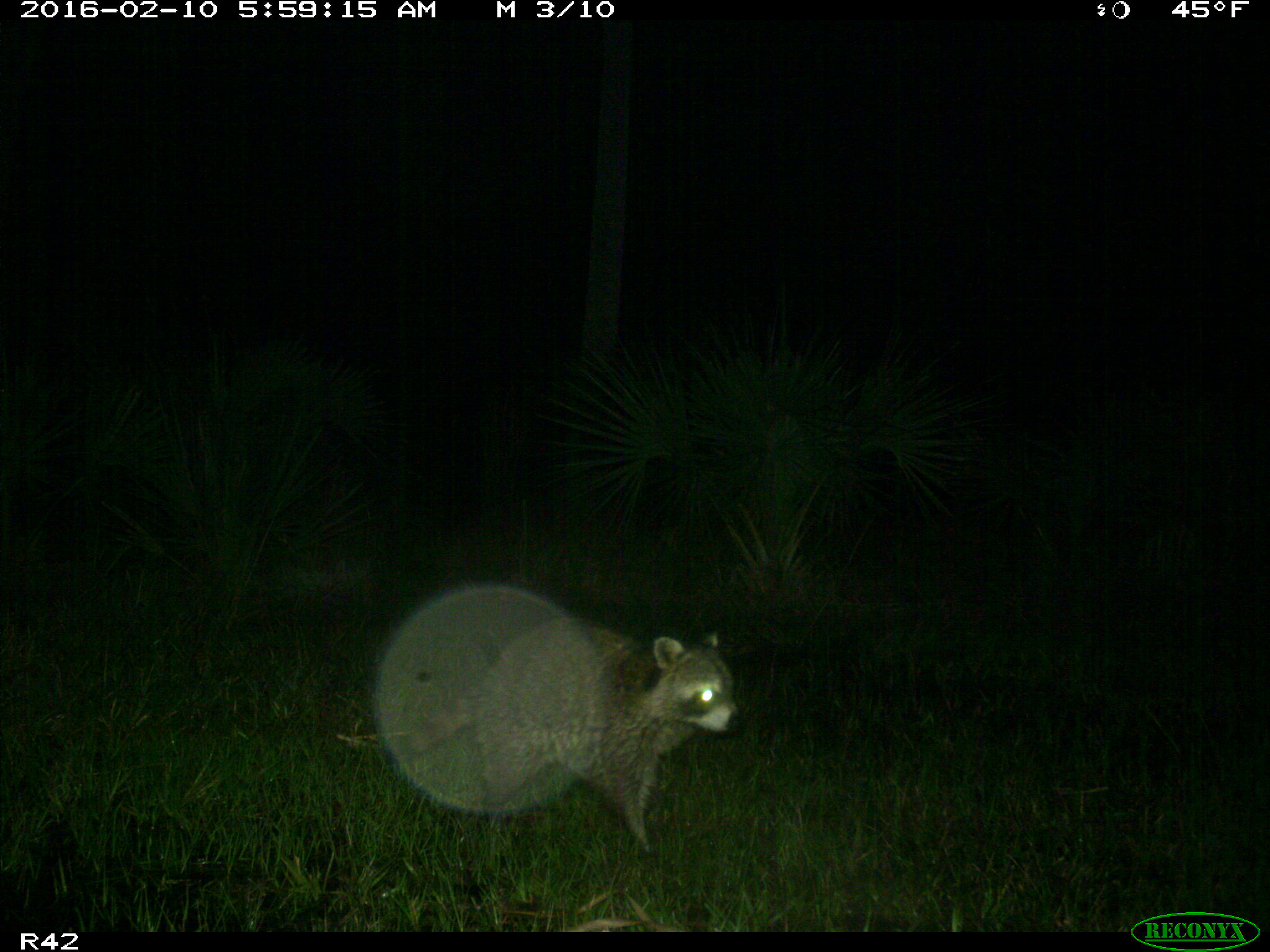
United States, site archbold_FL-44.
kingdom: Animalia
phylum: Chordata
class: Mammalia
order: Carnivora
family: Procyonidae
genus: Procyon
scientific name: Procyon lotor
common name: common raccoon